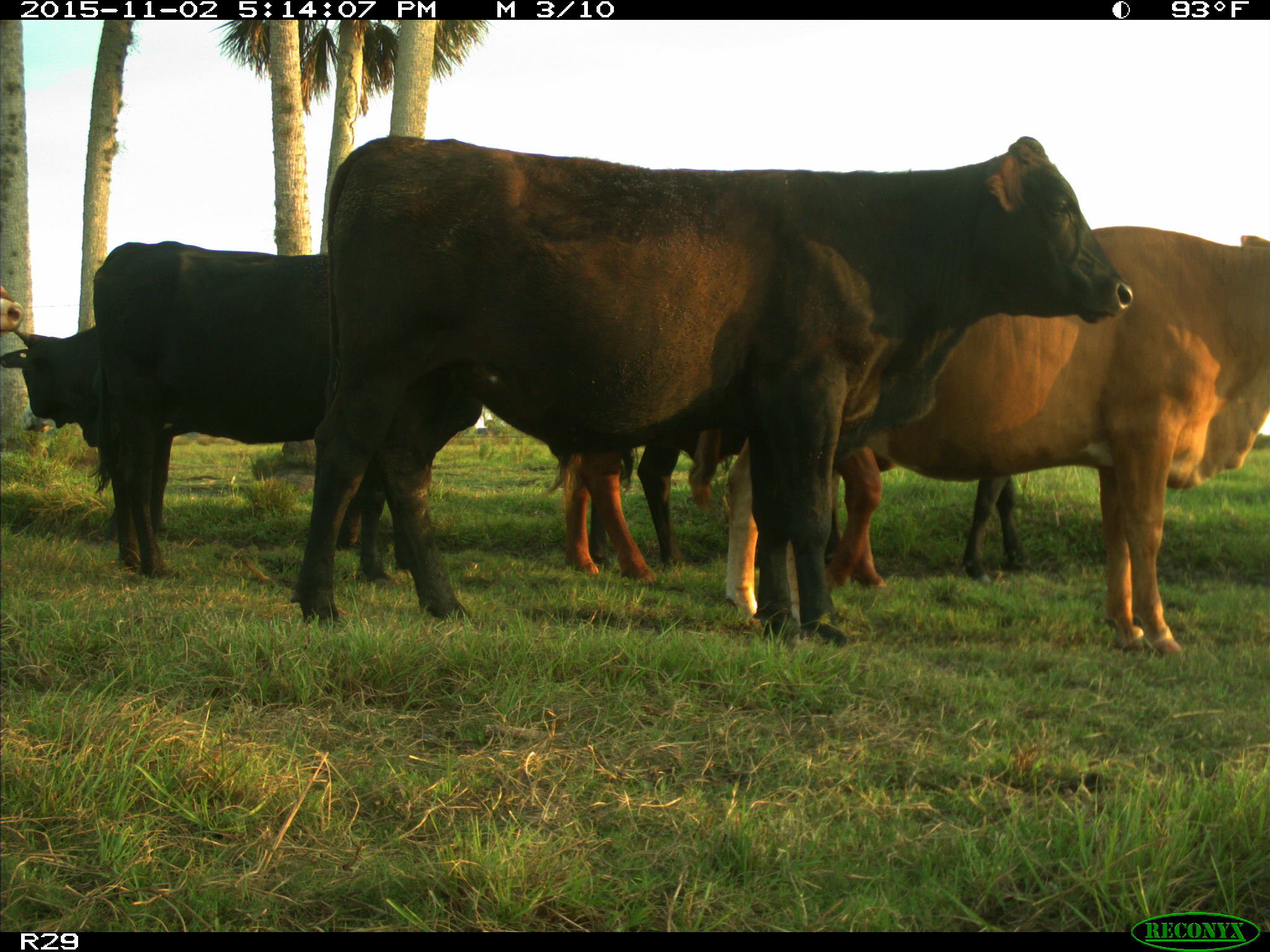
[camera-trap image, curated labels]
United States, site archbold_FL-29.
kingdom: Animalia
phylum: Chordata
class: Mammalia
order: Artiodactyla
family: Bovidae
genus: Bos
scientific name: Bos taurus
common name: domestic cow